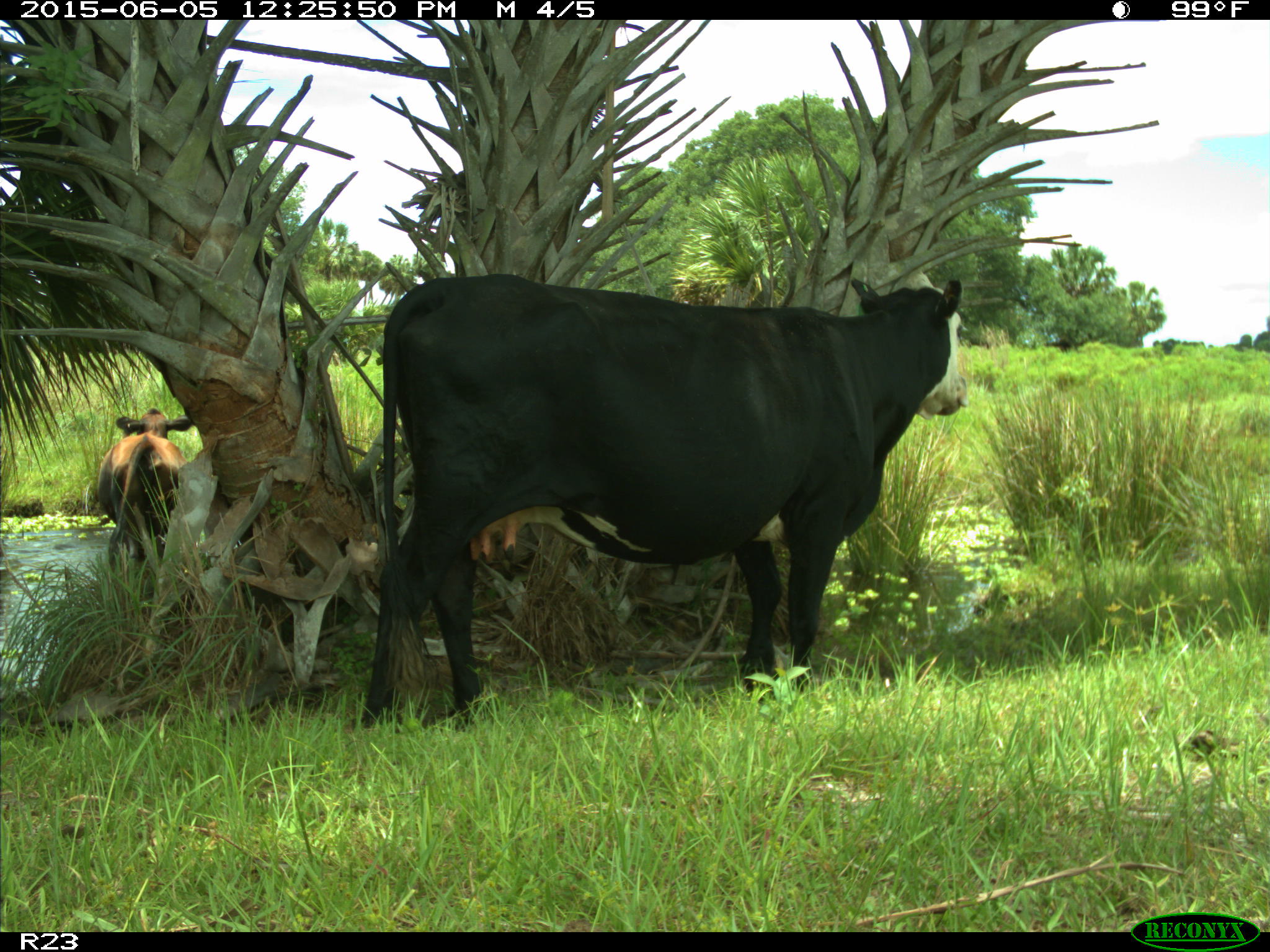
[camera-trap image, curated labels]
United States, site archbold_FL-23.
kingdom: Animalia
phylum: Chordata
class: Mammalia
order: Artiodactyla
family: Bovidae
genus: Bos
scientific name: Bos taurus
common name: domestic cow